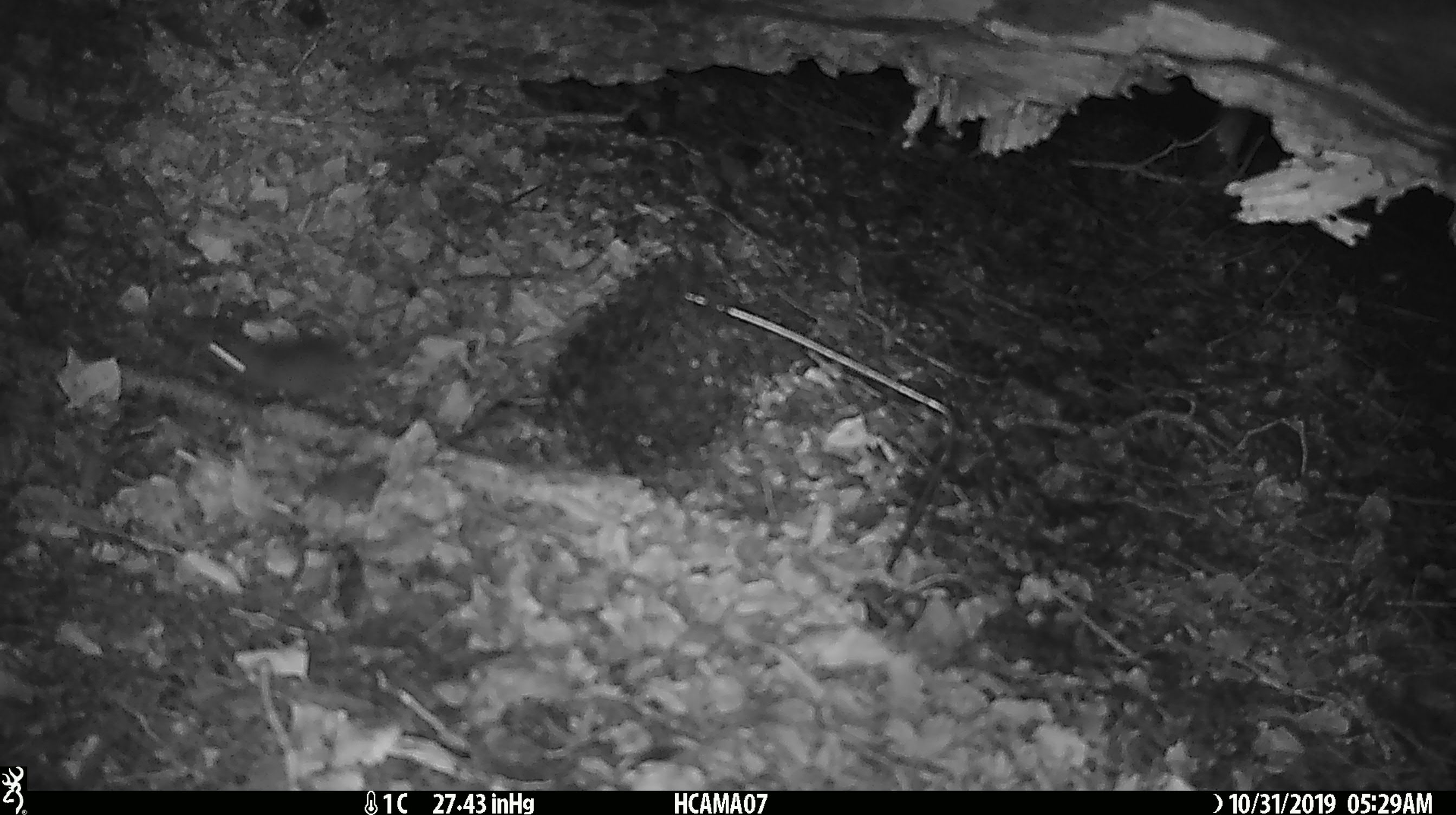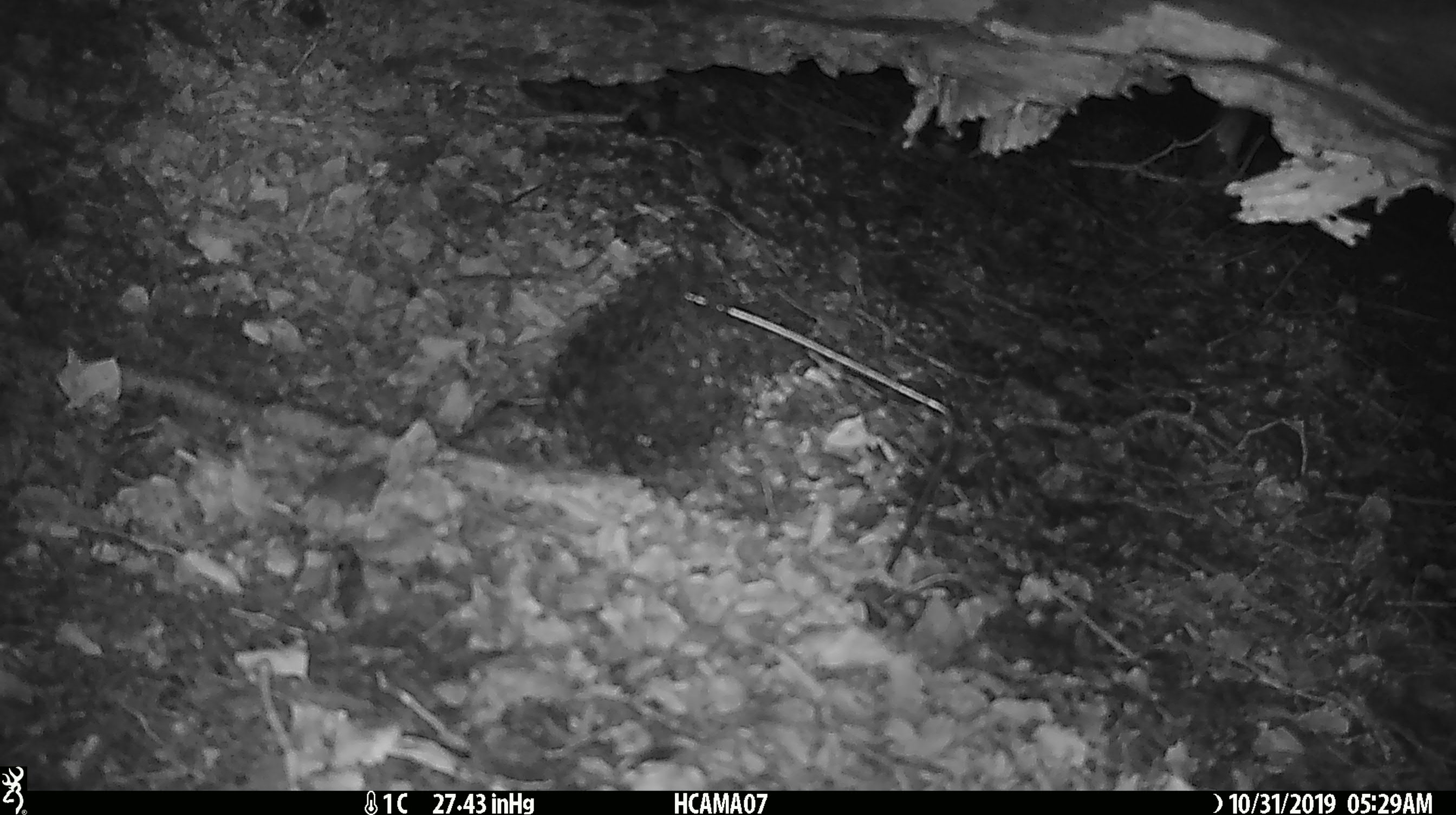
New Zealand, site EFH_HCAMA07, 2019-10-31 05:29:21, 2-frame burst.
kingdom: Animalia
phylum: Chordata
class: Mammalia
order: Rodentia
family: Muridae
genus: Mus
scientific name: Mus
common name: mouse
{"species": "mouse (Mus)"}